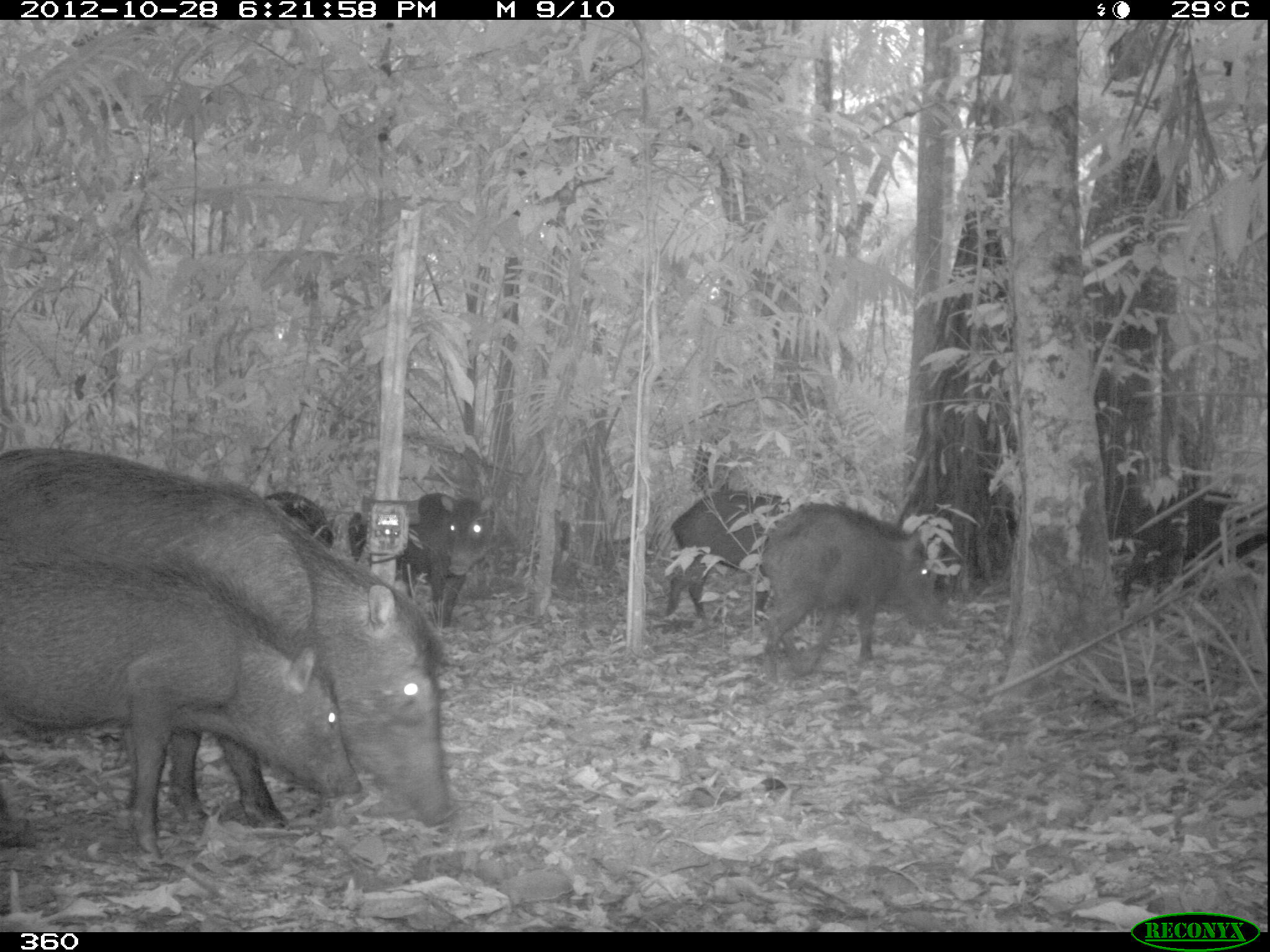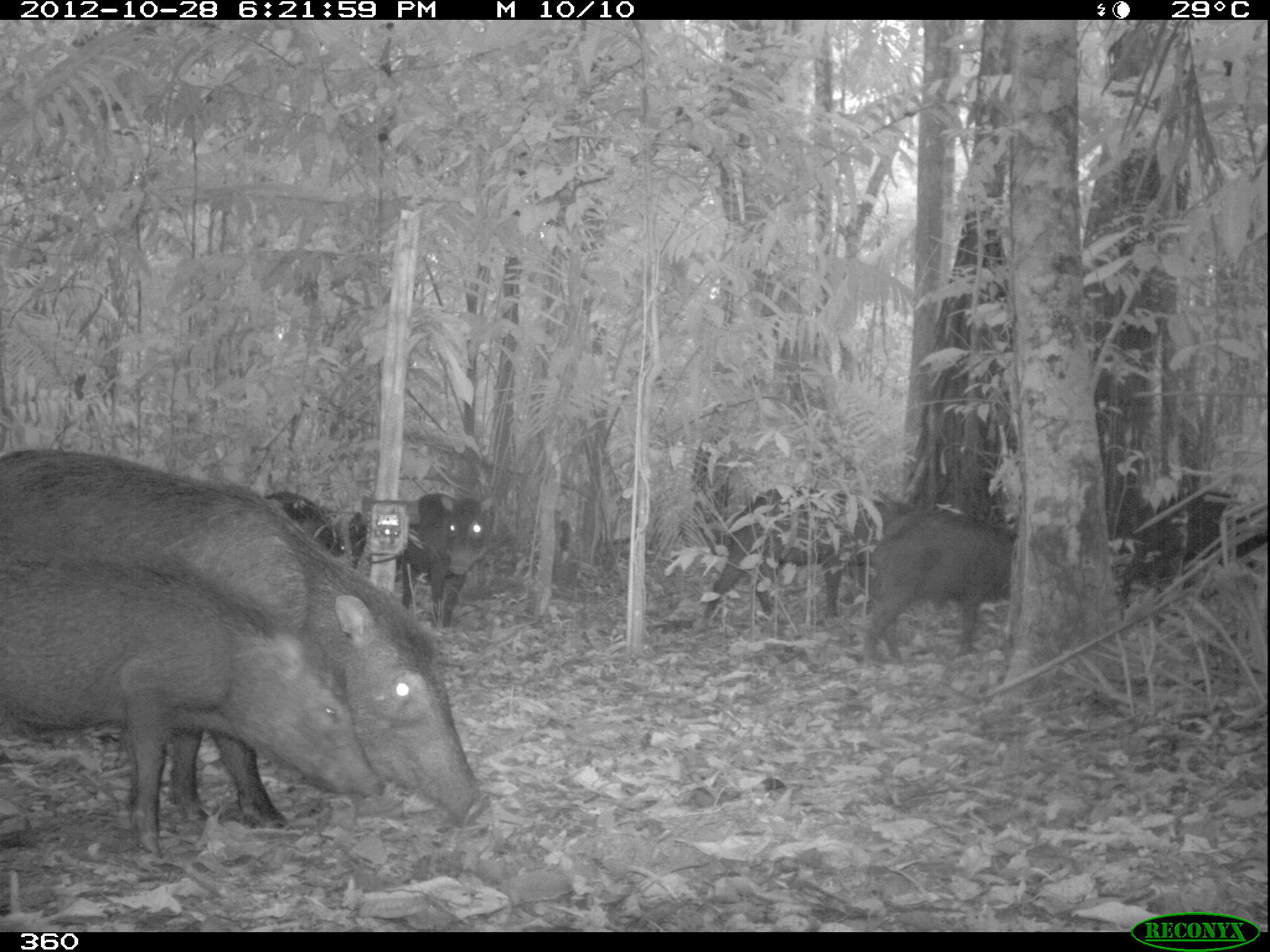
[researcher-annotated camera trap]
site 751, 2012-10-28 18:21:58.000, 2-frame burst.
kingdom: Animalia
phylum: Chordata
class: Mammalia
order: Artiodactyla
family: Tayassuidae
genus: Tayassu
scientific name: Tayassu pecari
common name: white-lipped peccary